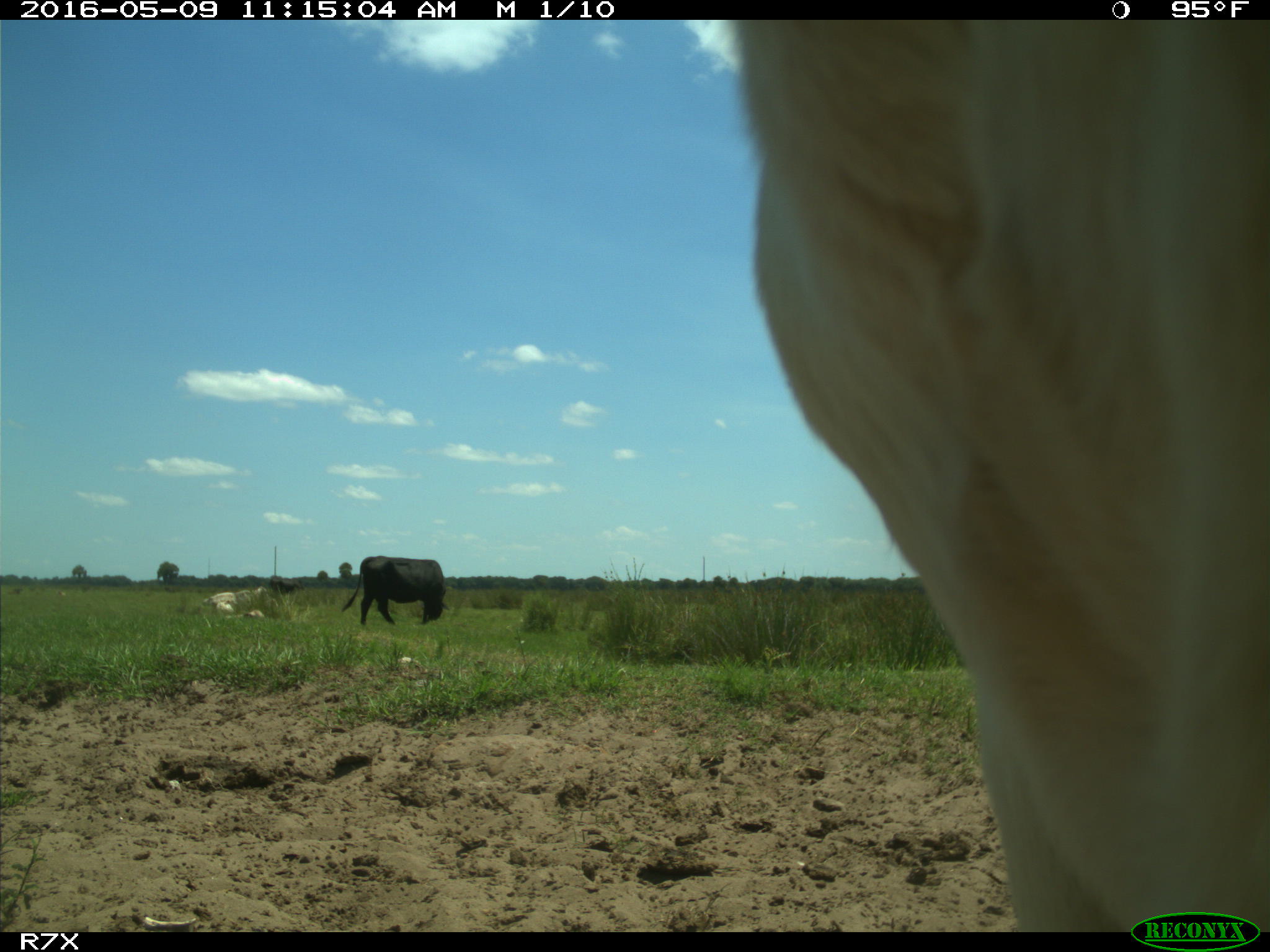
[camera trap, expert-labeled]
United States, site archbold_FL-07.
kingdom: Animalia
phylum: Chordata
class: Mammalia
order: Artiodactyla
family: Bovidae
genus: Bos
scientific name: Bos taurus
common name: domestic cow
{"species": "Bos taurus (domestic cow)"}